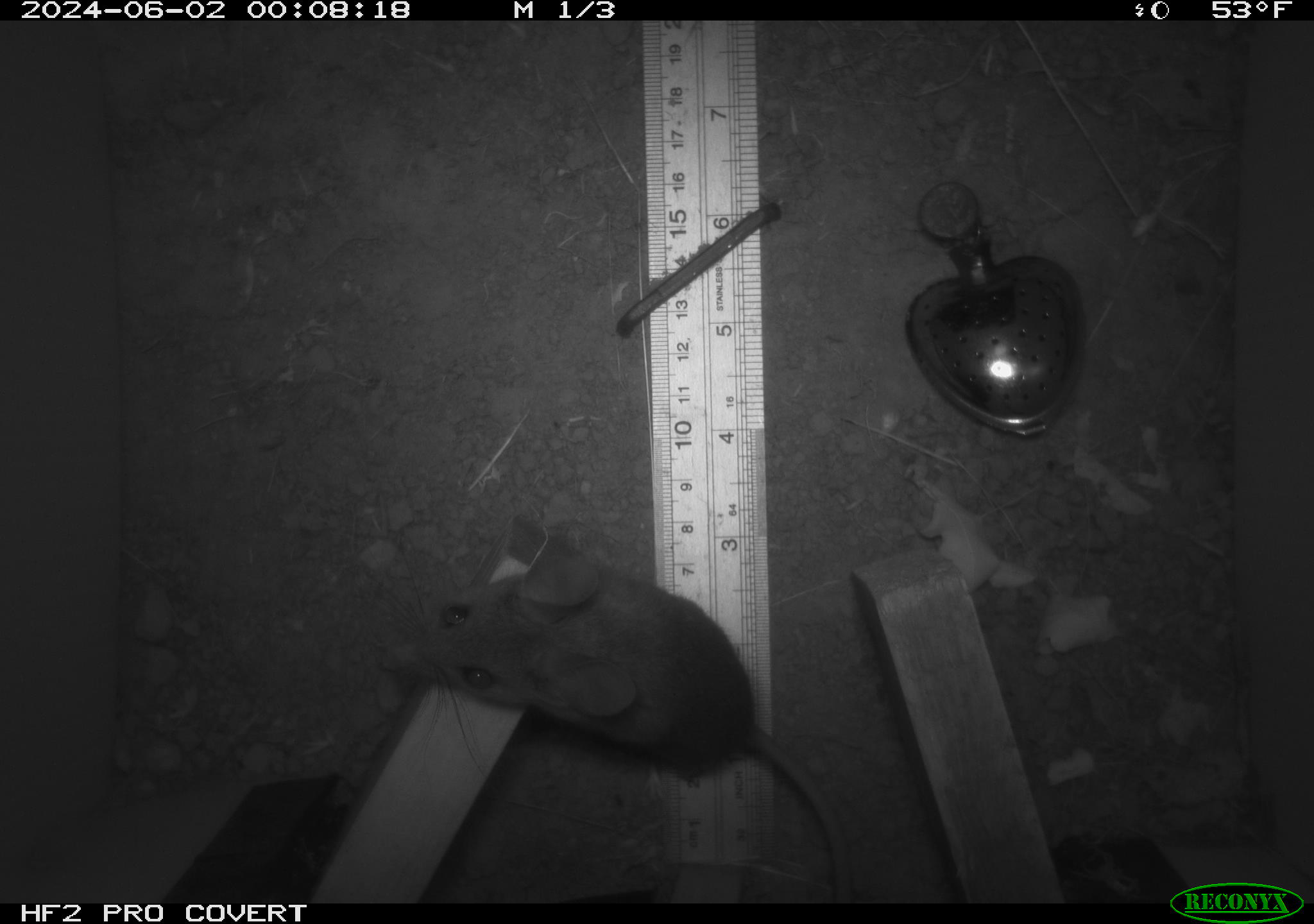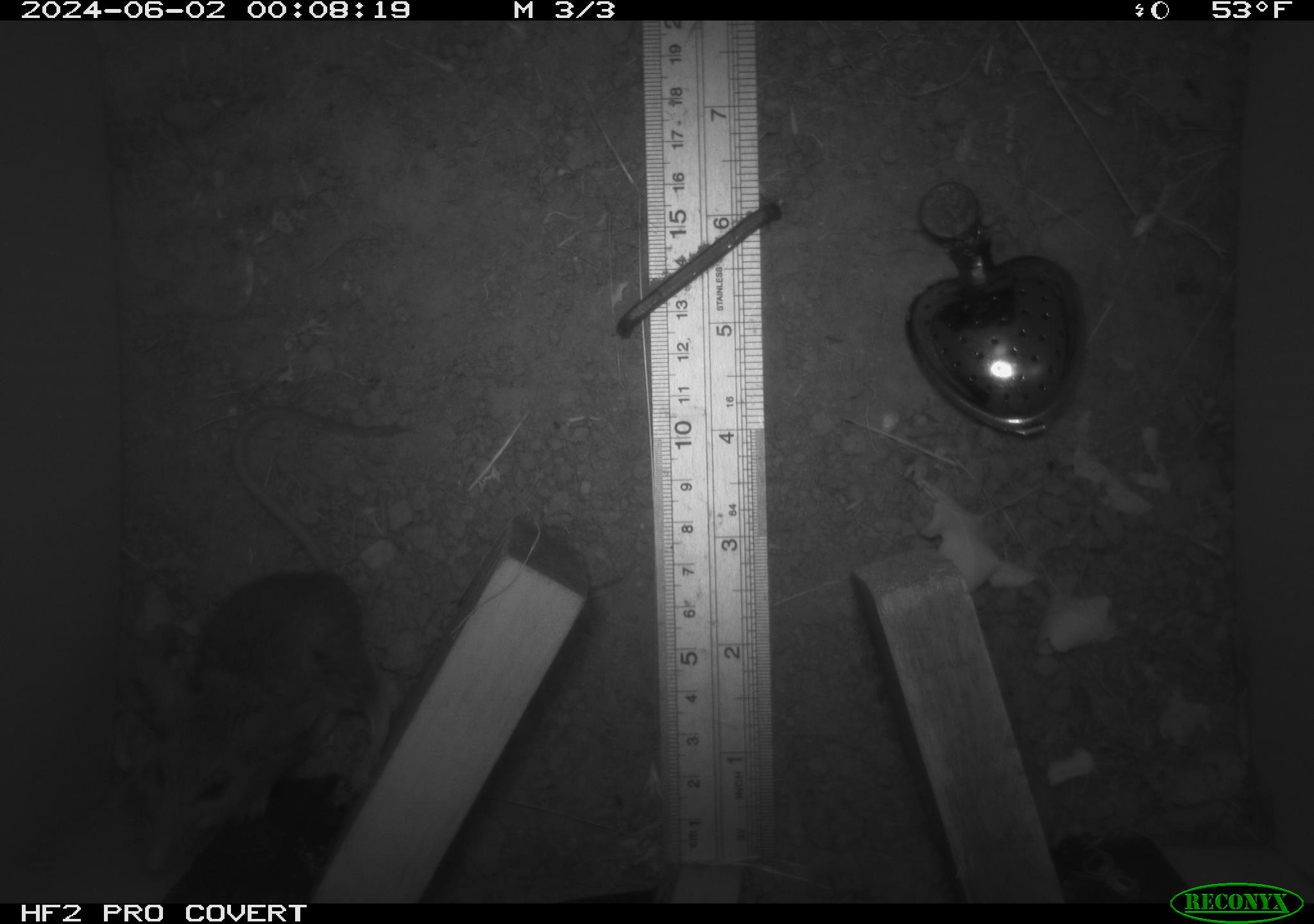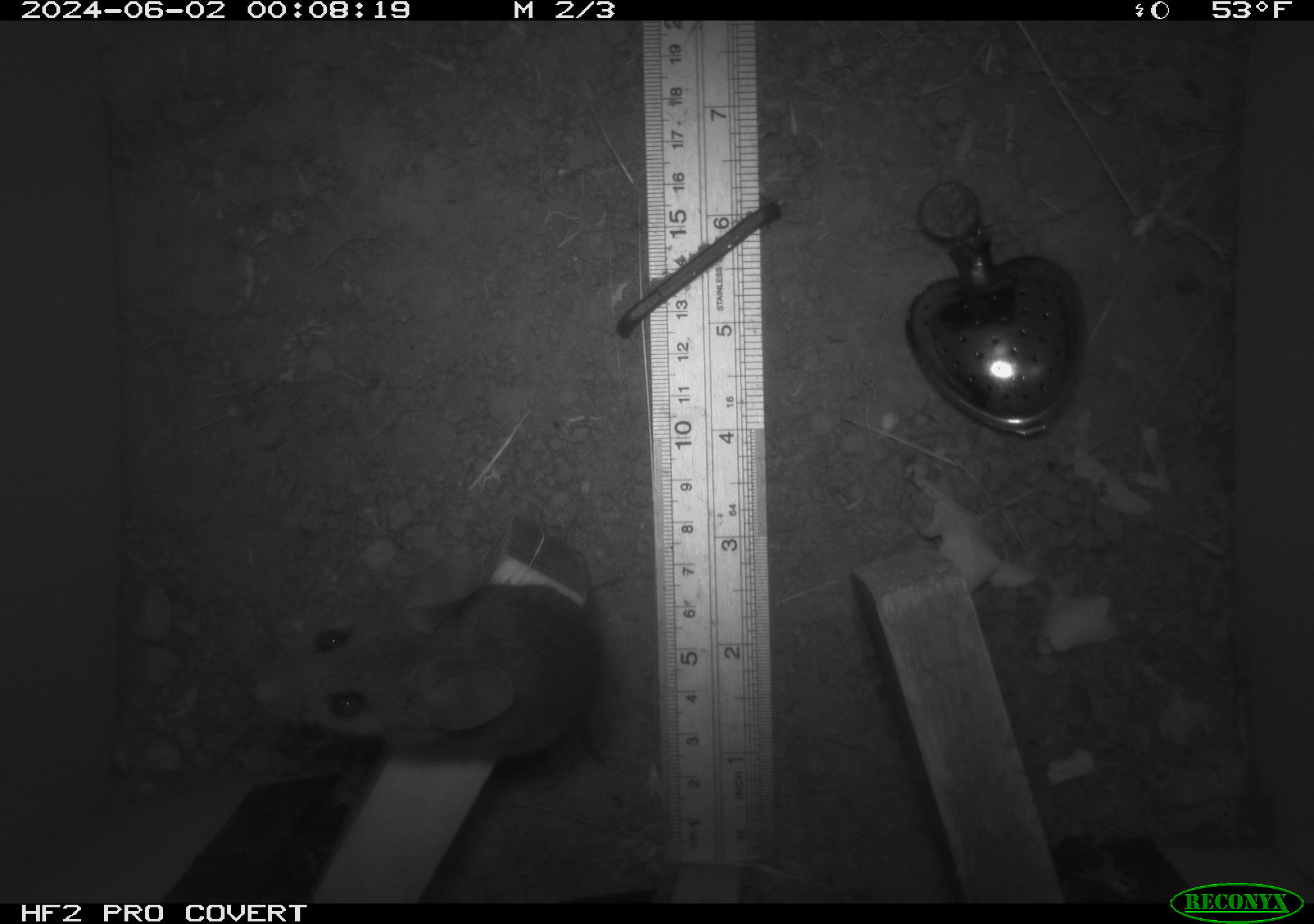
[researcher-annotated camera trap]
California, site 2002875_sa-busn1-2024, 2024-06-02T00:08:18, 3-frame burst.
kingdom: Animalia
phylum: Chordata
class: Mammalia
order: Rodentia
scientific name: Rodentia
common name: rodent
Rodent (Rodentia).